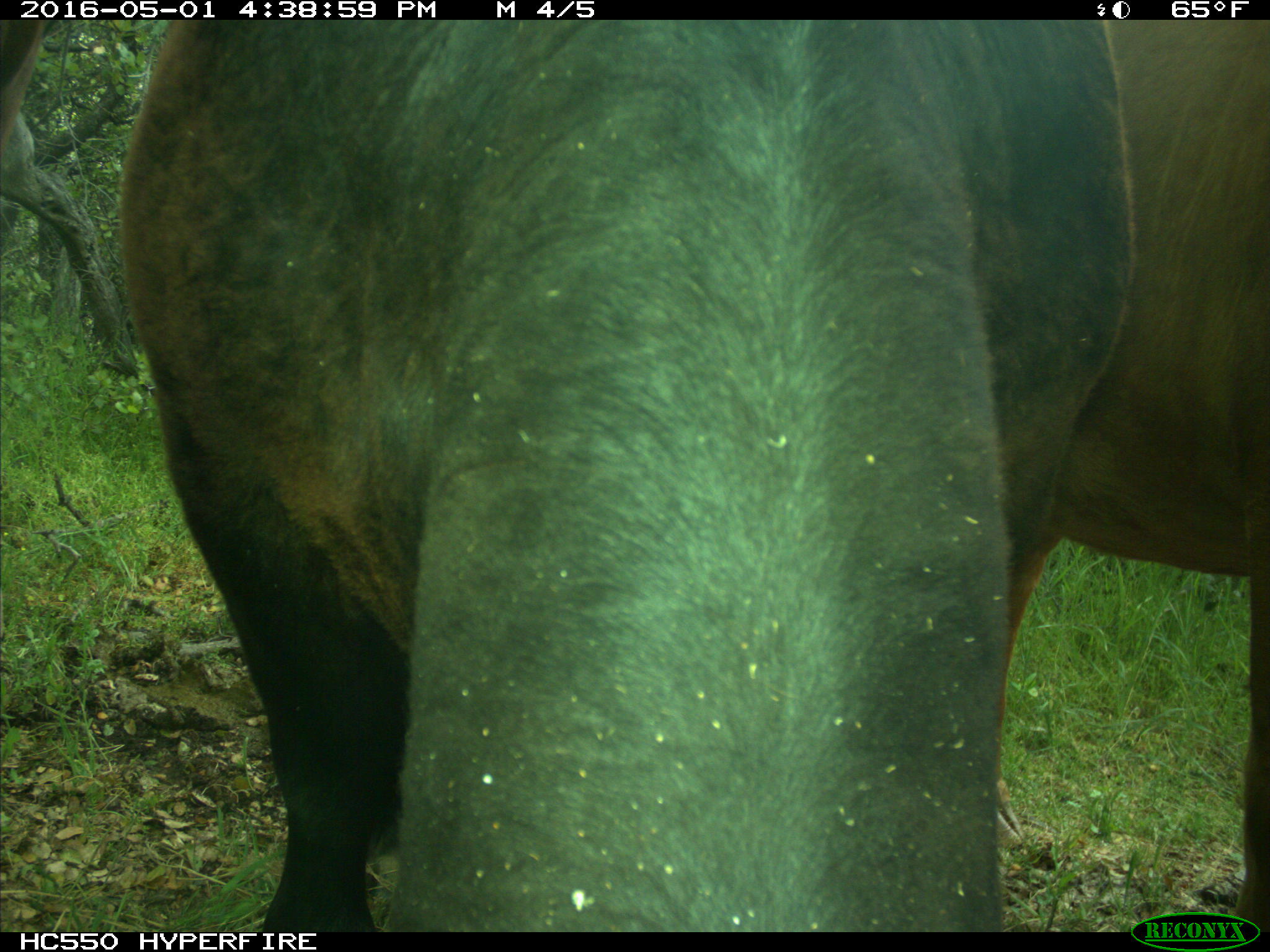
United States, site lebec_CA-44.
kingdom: Animalia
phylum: Chordata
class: Mammalia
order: Artiodactyla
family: Bovidae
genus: Bos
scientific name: Bos taurus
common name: domestic cow